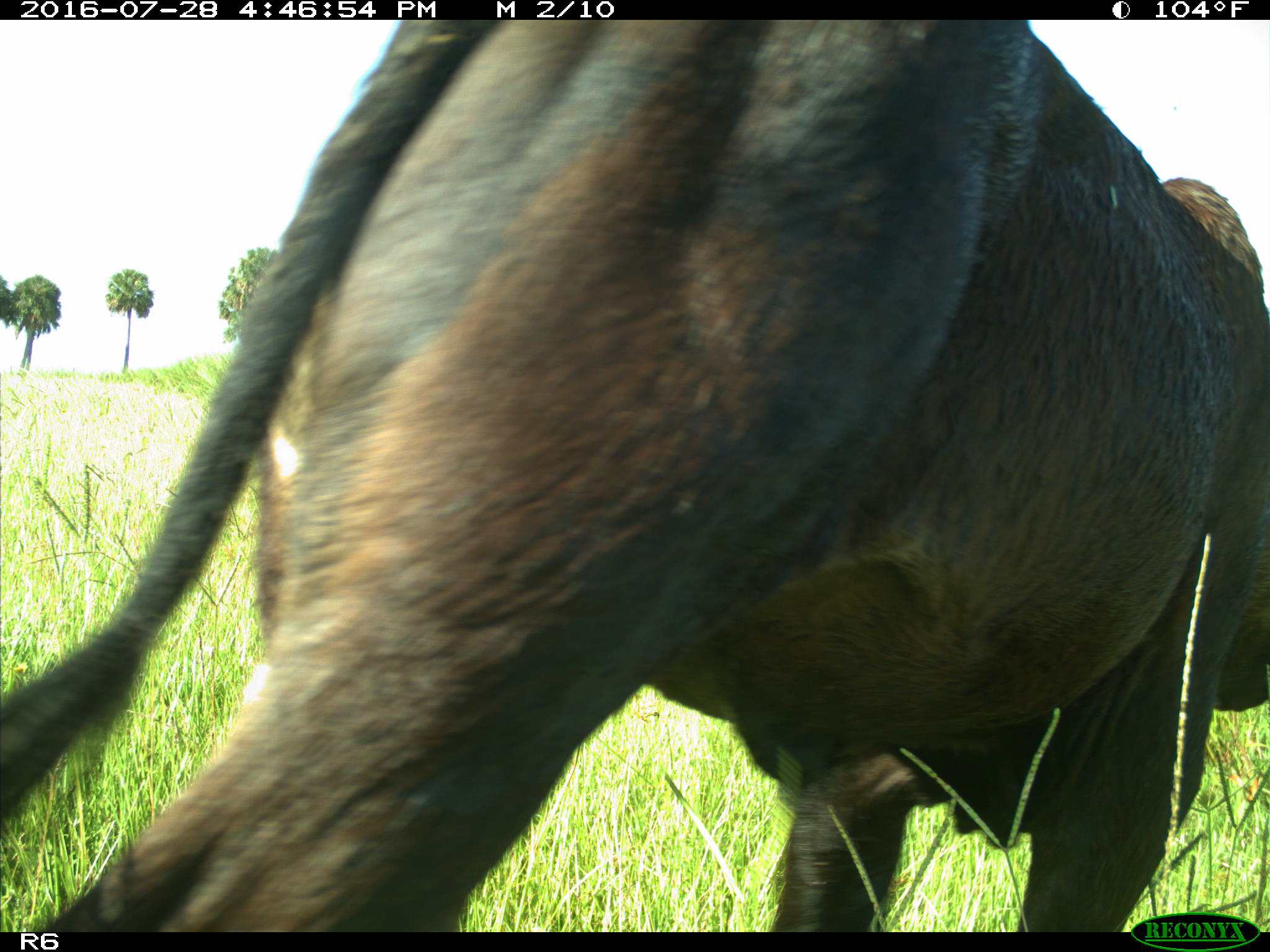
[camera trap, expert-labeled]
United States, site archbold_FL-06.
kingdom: Animalia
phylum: Chordata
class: Mammalia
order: Artiodactyla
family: Bovidae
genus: Bos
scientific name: Bos taurus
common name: domestic cow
Bos taurus (domestic cow).